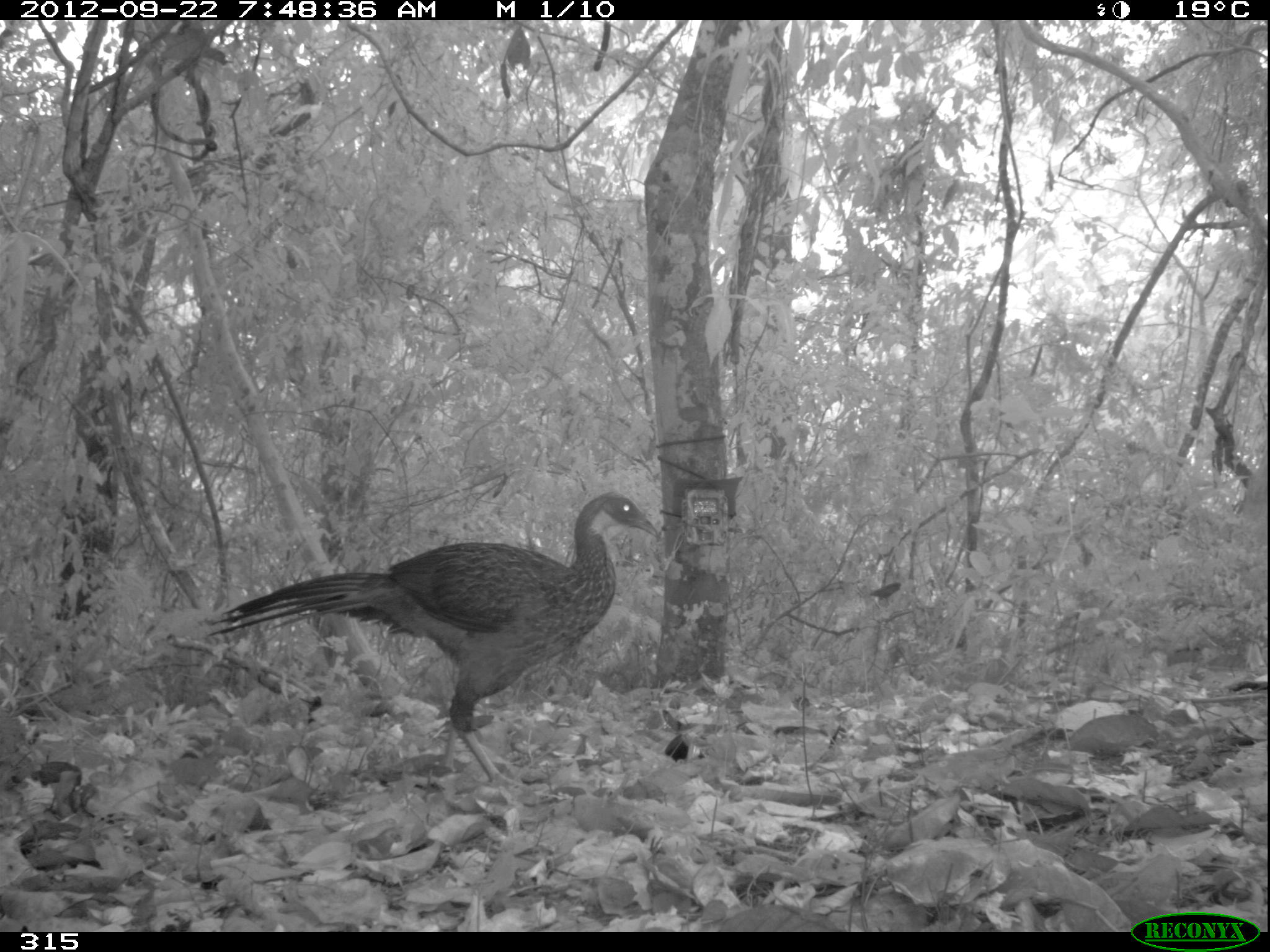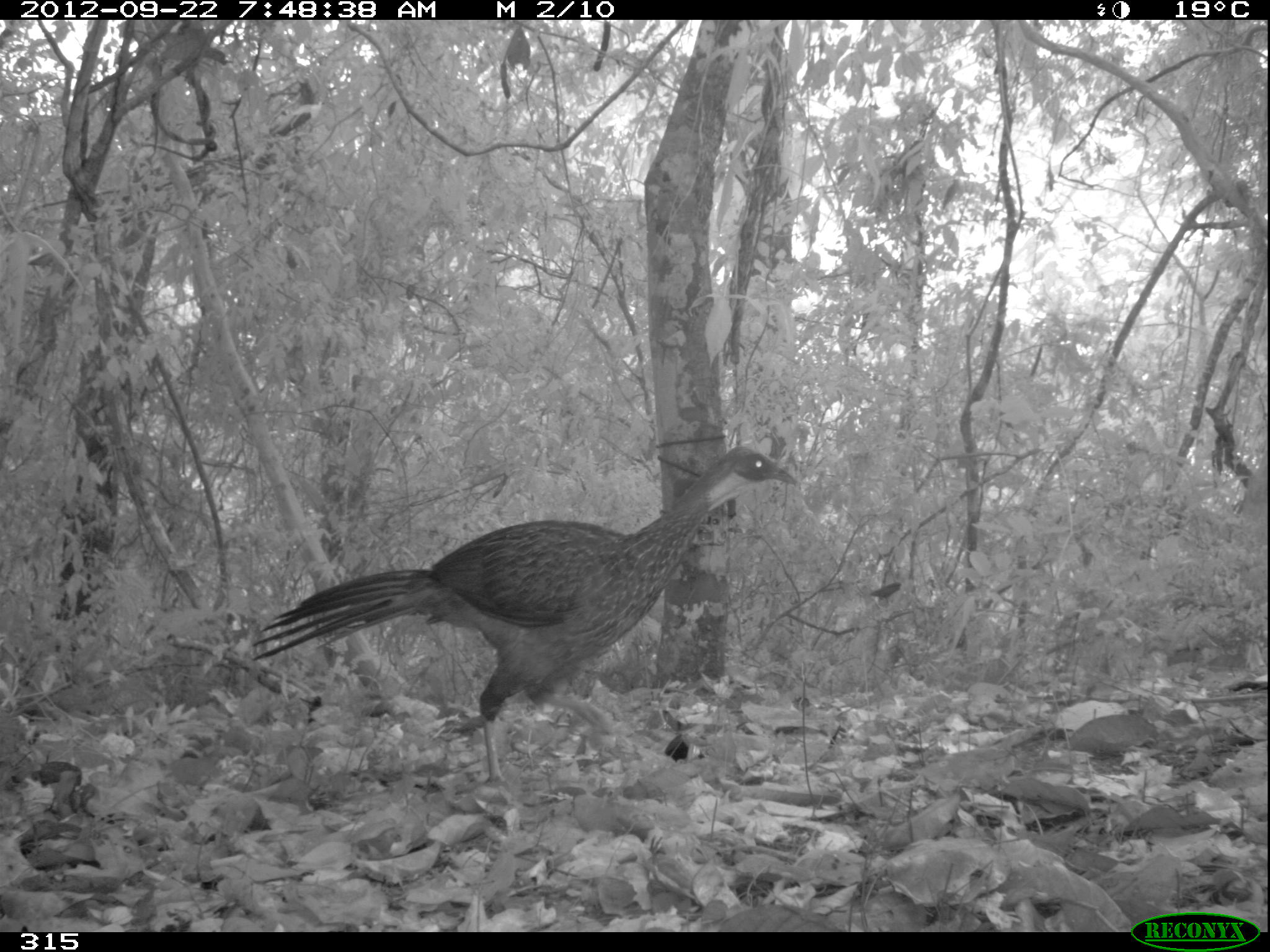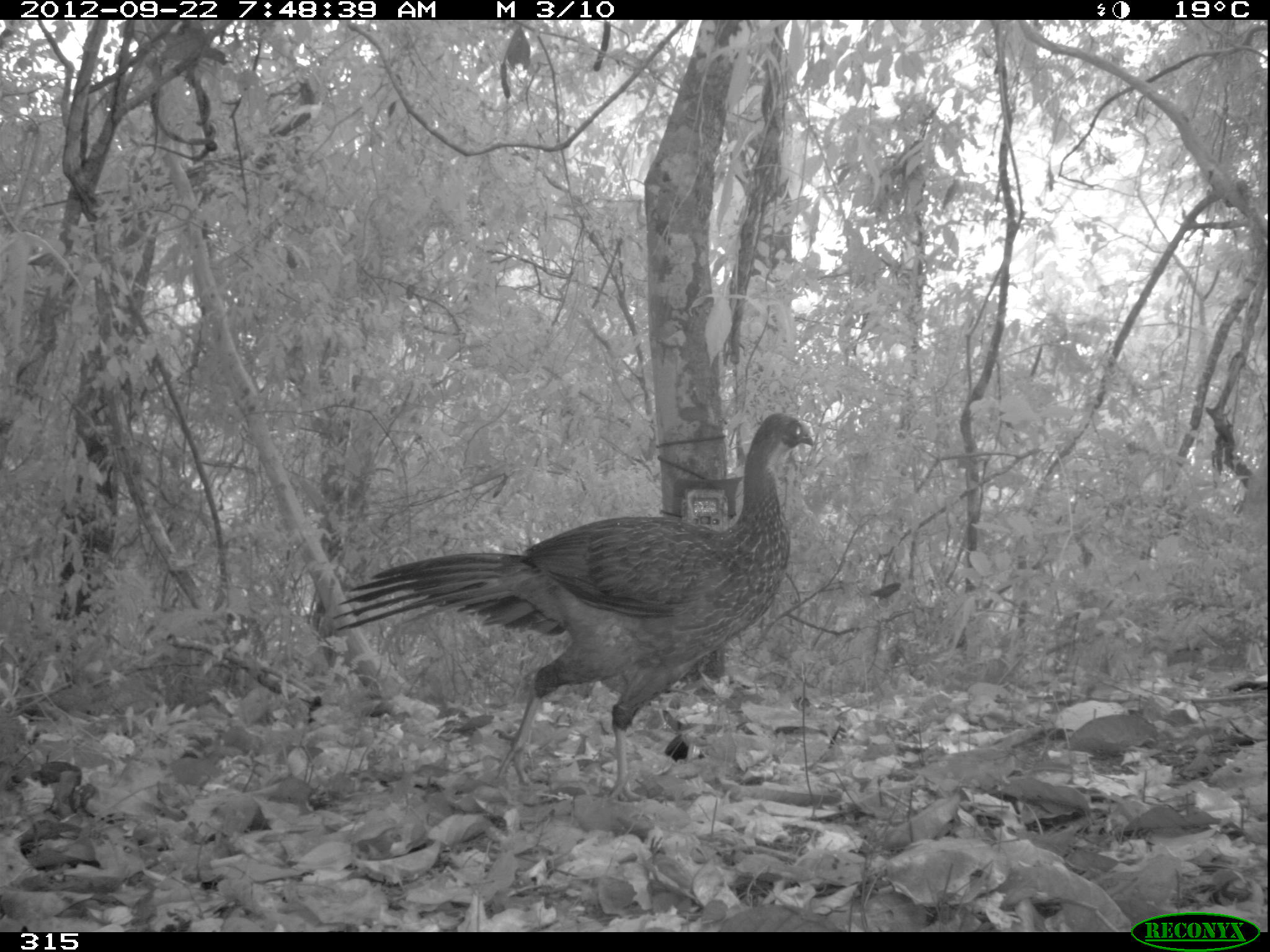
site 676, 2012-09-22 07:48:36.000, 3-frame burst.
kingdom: Animalia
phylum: Chordata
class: Aves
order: Galliformes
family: Cracidae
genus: Penelope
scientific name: Penelope jacquacu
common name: spix's guan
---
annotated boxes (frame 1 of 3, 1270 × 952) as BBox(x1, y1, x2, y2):
penelope jacquacu: BBox(208, 490, 658, 785)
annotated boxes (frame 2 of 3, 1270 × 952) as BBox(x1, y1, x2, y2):
penelope jacquacu: BBox(248, 443, 797, 795)